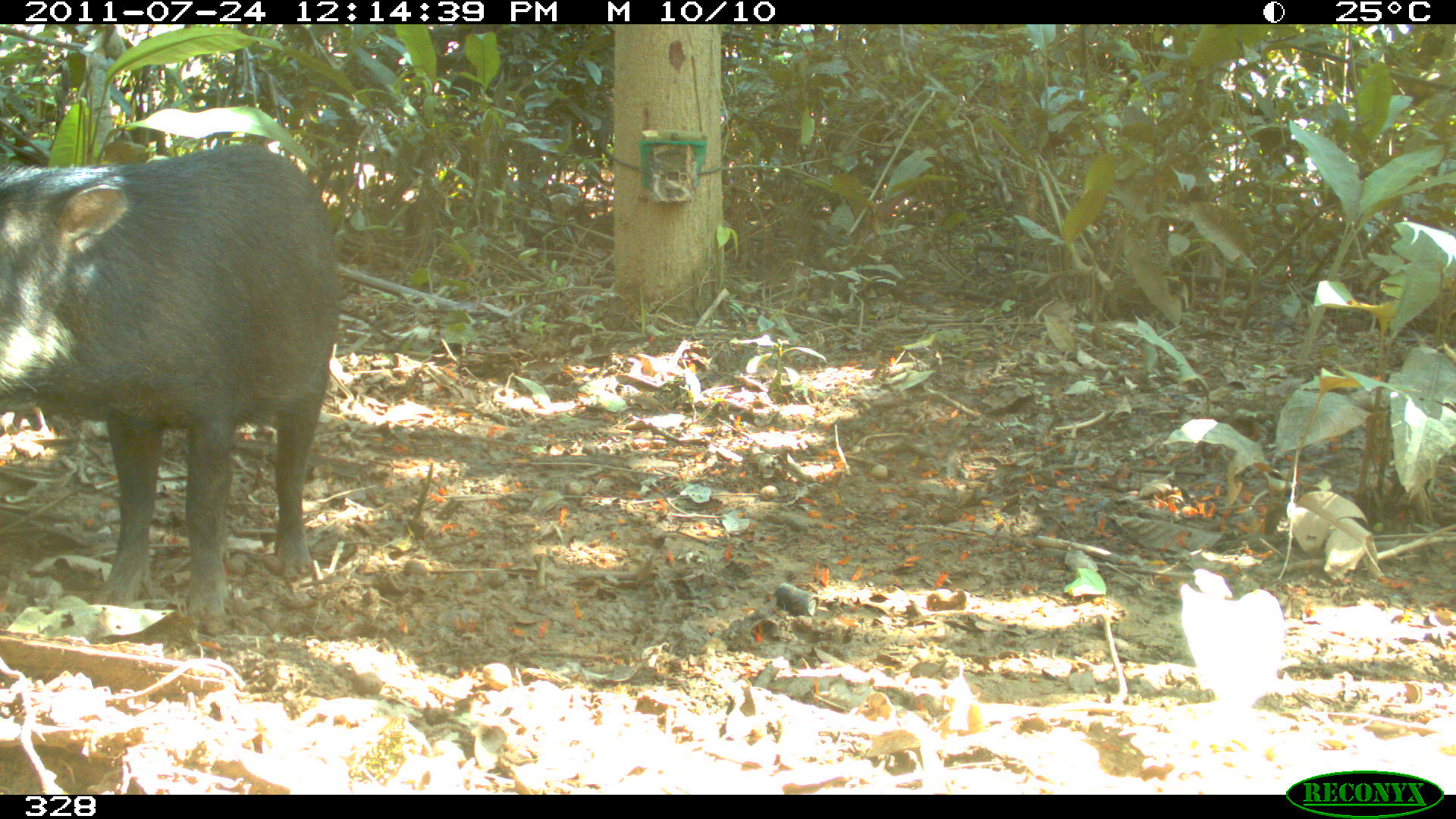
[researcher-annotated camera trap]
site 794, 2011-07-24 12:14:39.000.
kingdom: Animalia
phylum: Chordata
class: Mammalia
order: Artiodactyla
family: Tayassuidae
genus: Tayassu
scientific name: Tayassu pecari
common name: white-lipped peccary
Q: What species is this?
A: Tayassu pecari (white-lipped peccary).